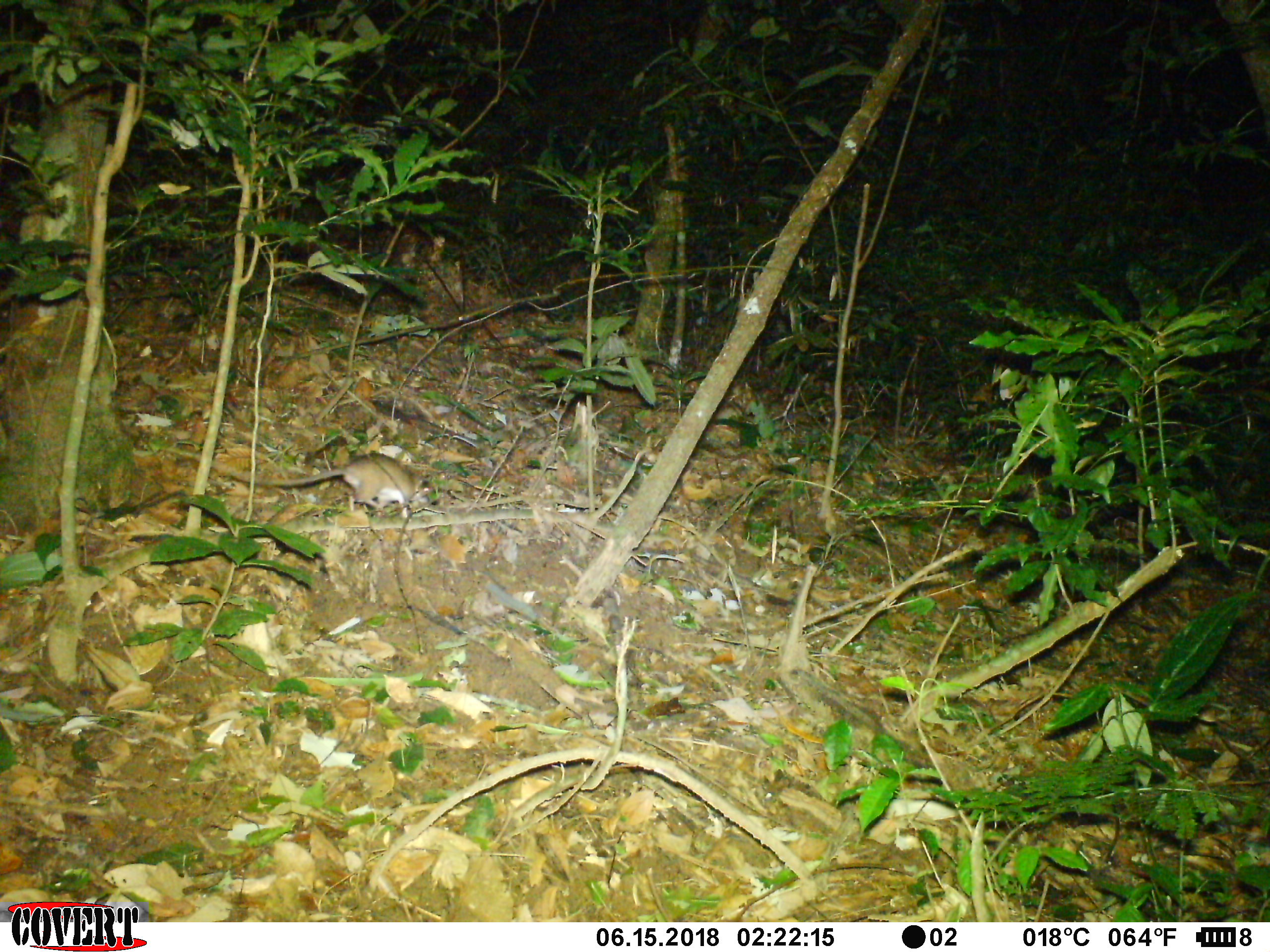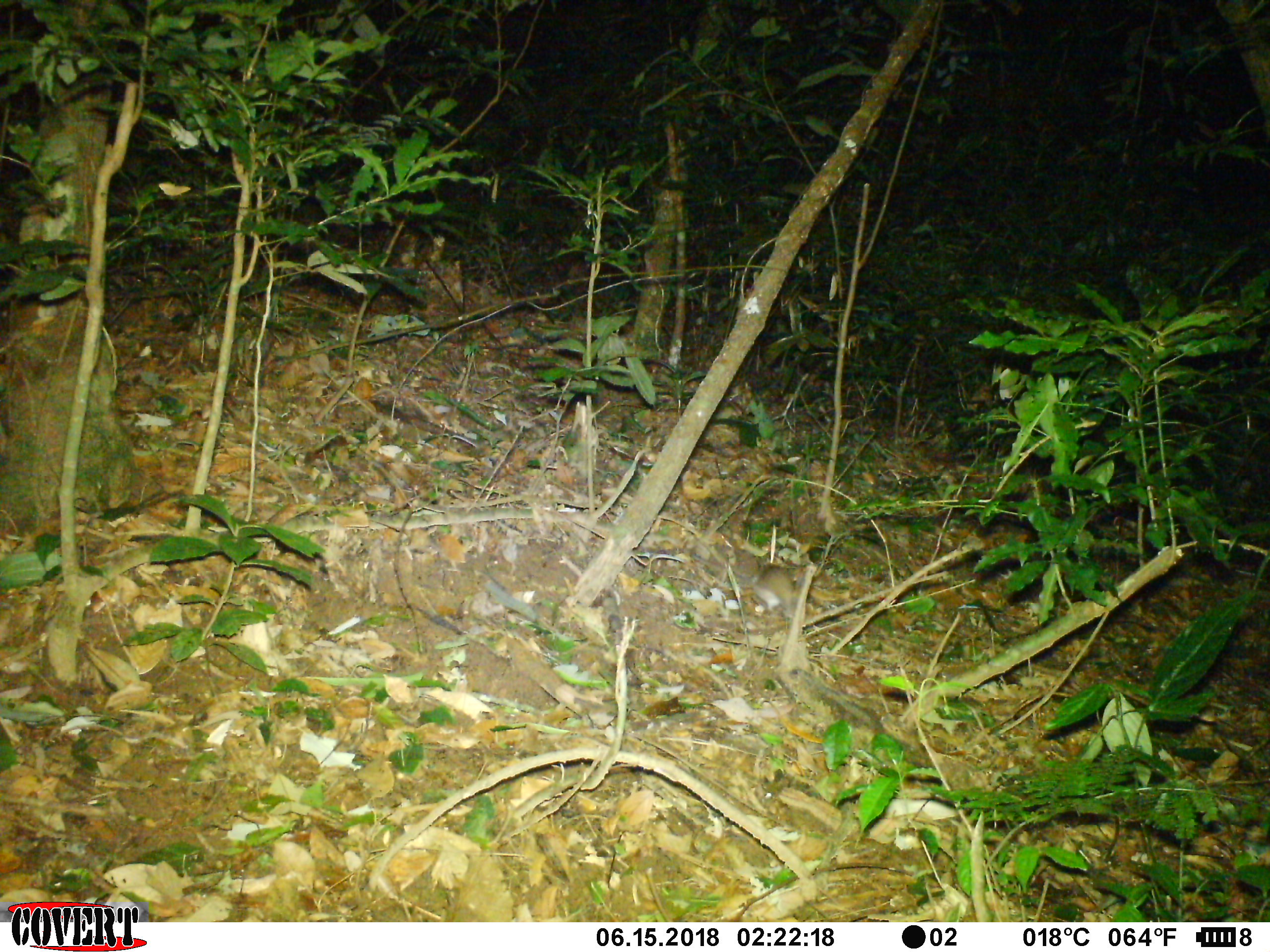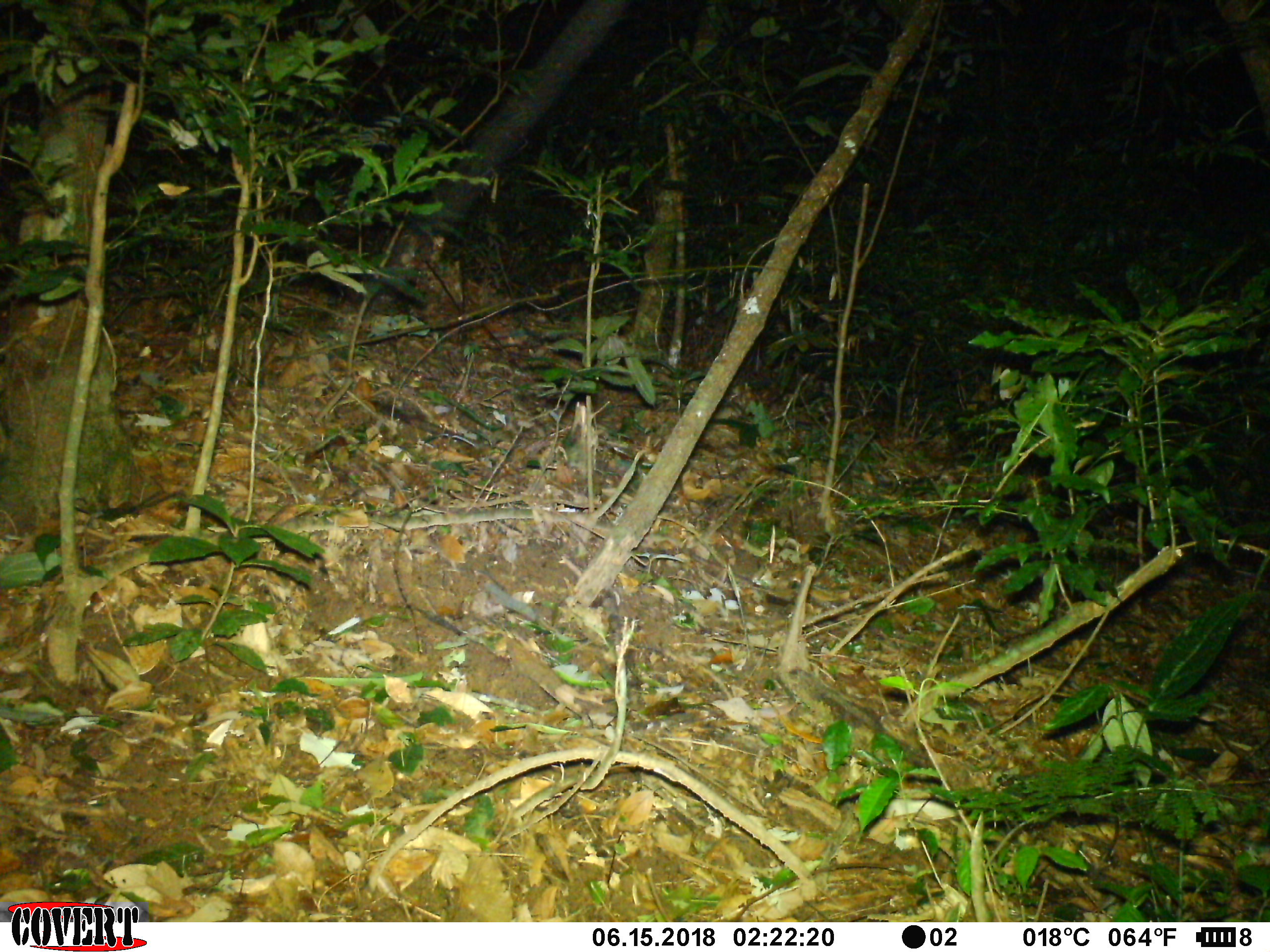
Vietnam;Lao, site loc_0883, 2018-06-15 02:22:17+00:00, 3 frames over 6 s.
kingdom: Animalia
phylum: Chordata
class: Mammalia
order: Rodentia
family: Muridae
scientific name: Muridae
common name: old-world mice and rats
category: unidentified murid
Unidentified murid (old-world mice and rats) (Muridae). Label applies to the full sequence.